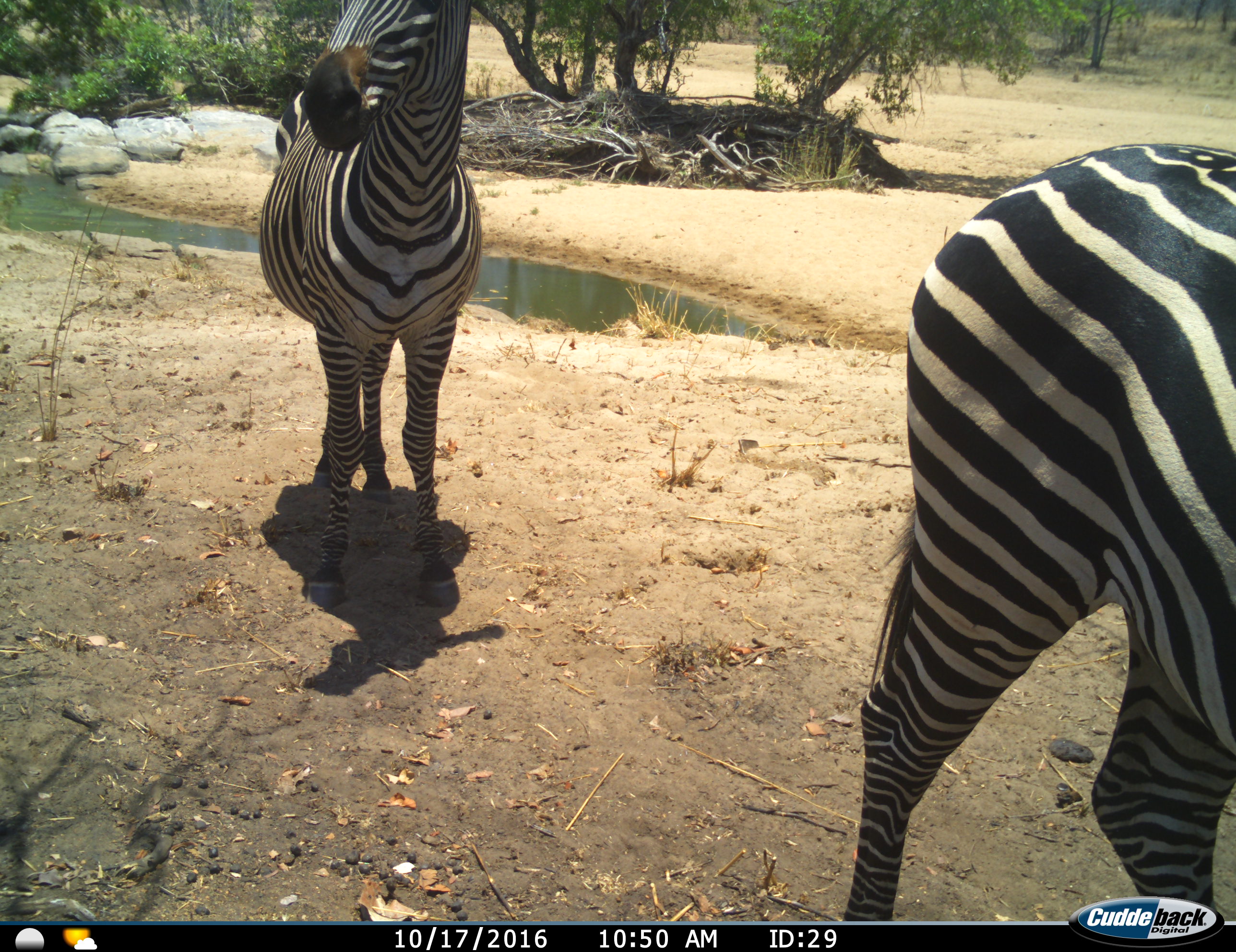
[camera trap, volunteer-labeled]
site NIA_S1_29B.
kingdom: Animalia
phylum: Chordata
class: Mammalia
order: Perissodactyla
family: Equidae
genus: Equus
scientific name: Equus quagga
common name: plains zebra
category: zebraplains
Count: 2.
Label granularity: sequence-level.